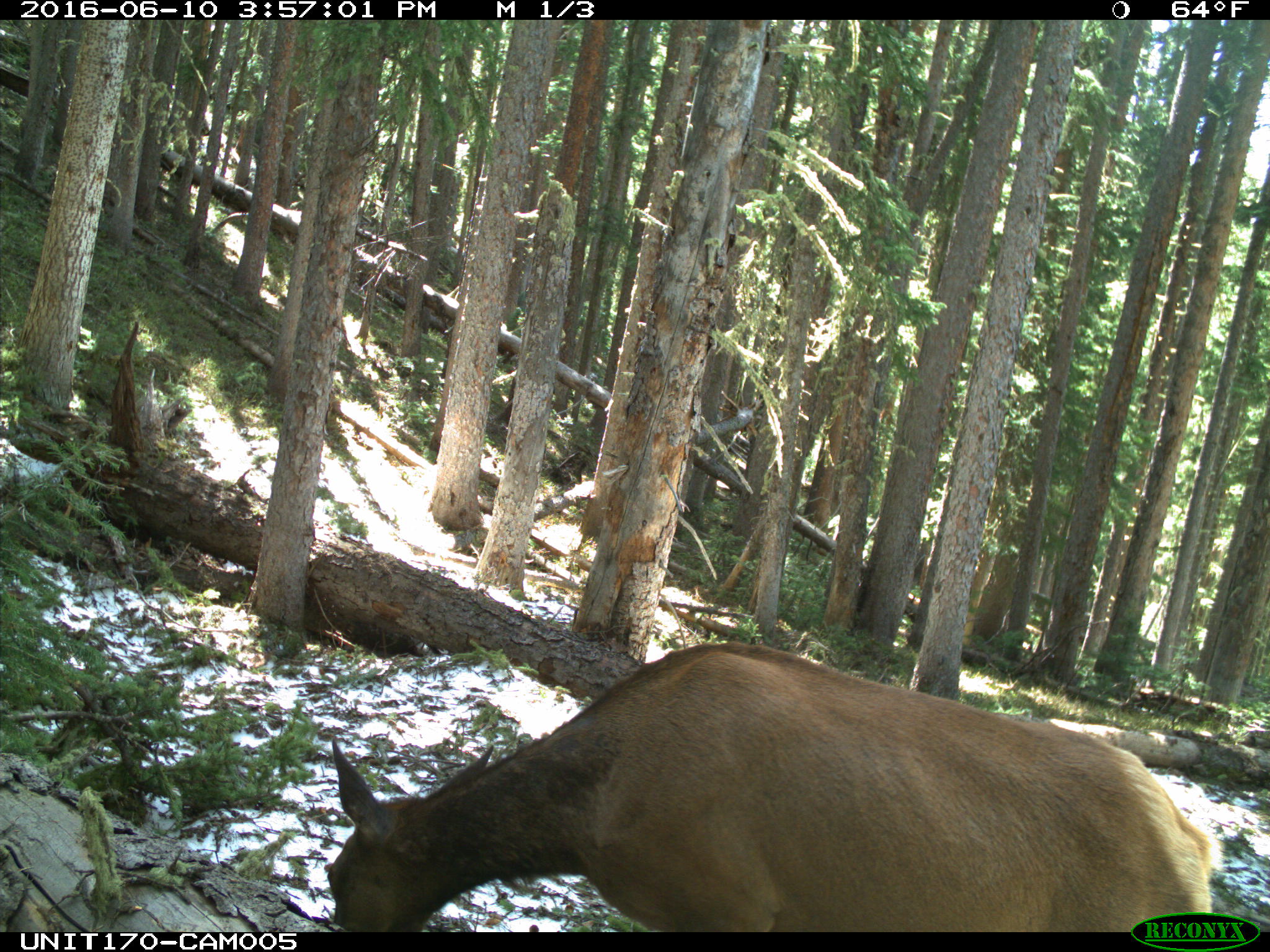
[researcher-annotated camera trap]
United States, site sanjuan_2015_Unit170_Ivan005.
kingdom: Animalia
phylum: Chordata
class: Mammalia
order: Artiodactyla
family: Cervidae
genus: Cervus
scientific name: Cervus elaphus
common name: red deer